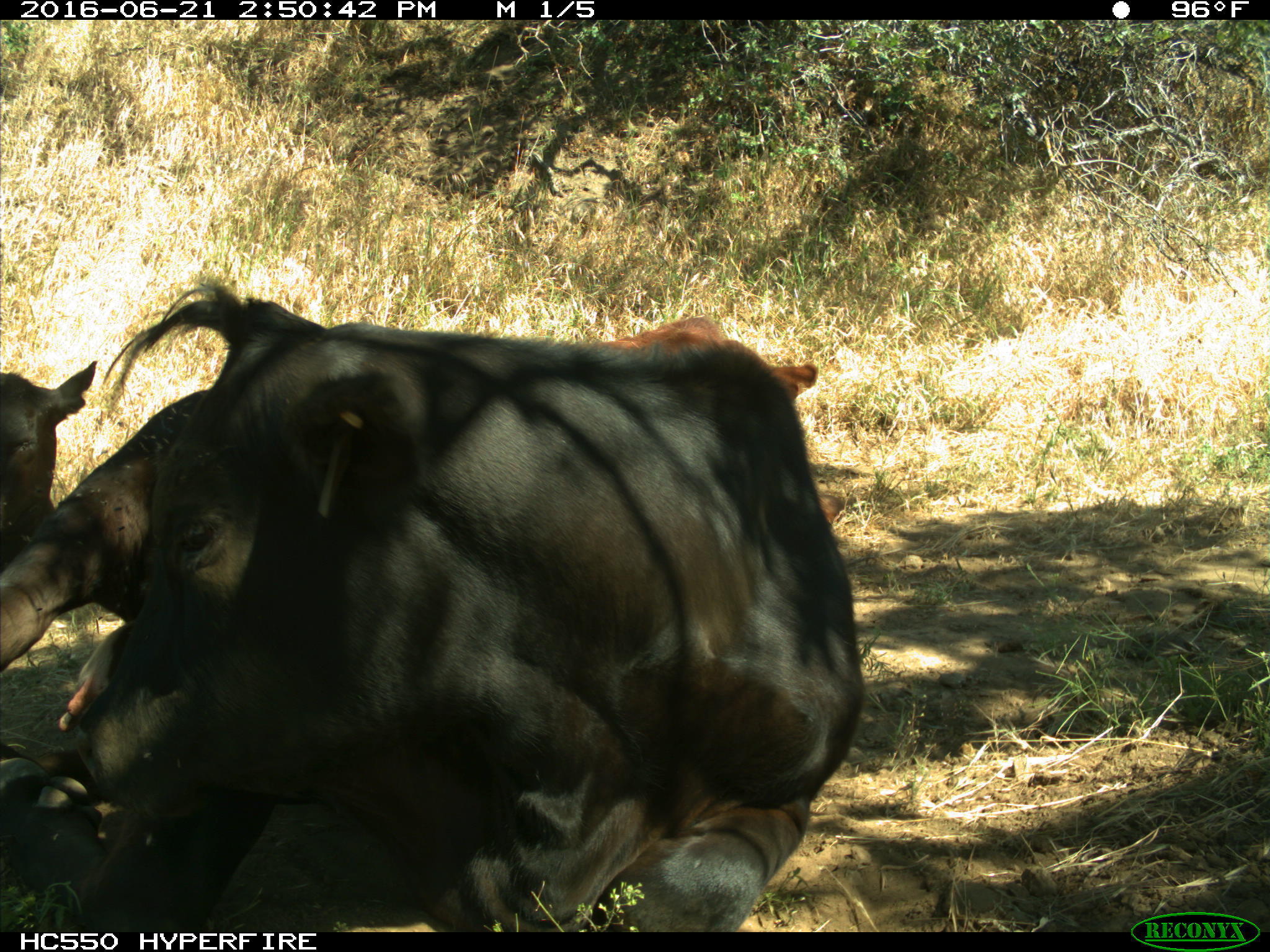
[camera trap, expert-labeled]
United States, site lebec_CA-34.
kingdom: Animalia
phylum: Chordata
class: Mammalia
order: Artiodactyla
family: Bovidae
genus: Bos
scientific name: Bos taurus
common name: domestic cow